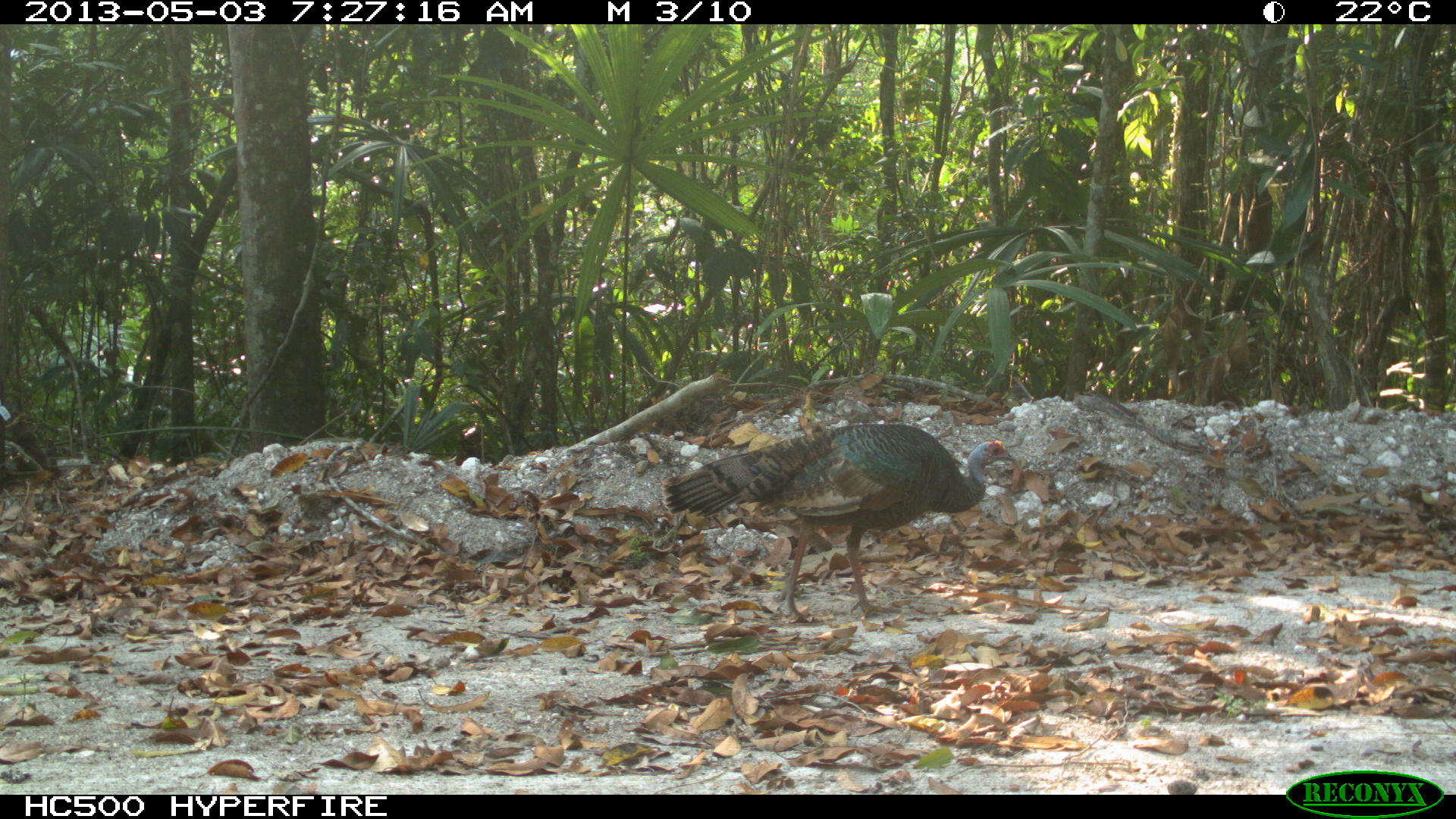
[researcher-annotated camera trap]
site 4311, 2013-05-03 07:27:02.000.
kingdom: Animalia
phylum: Chordata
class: Aves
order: Galliformes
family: Phasianidae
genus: Meleagris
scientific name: Meleagris ocellata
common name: ocellated turkey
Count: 1.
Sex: female.